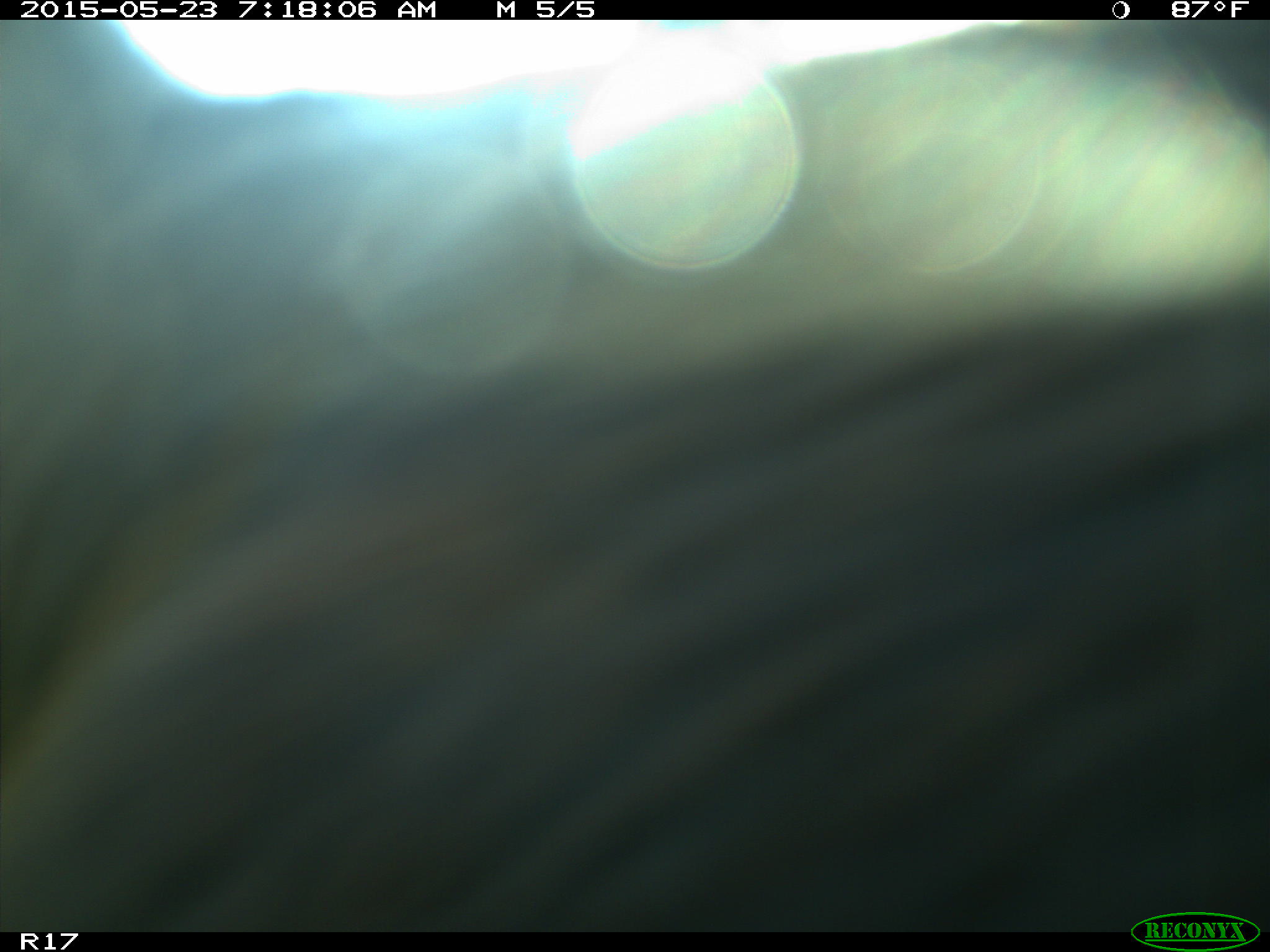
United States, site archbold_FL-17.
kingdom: Animalia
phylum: Chordata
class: Mammalia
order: Artiodactyla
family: Bovidae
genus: Bos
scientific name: Bos taurus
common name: domestic cow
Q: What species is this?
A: Bos taurus (domestic cow).